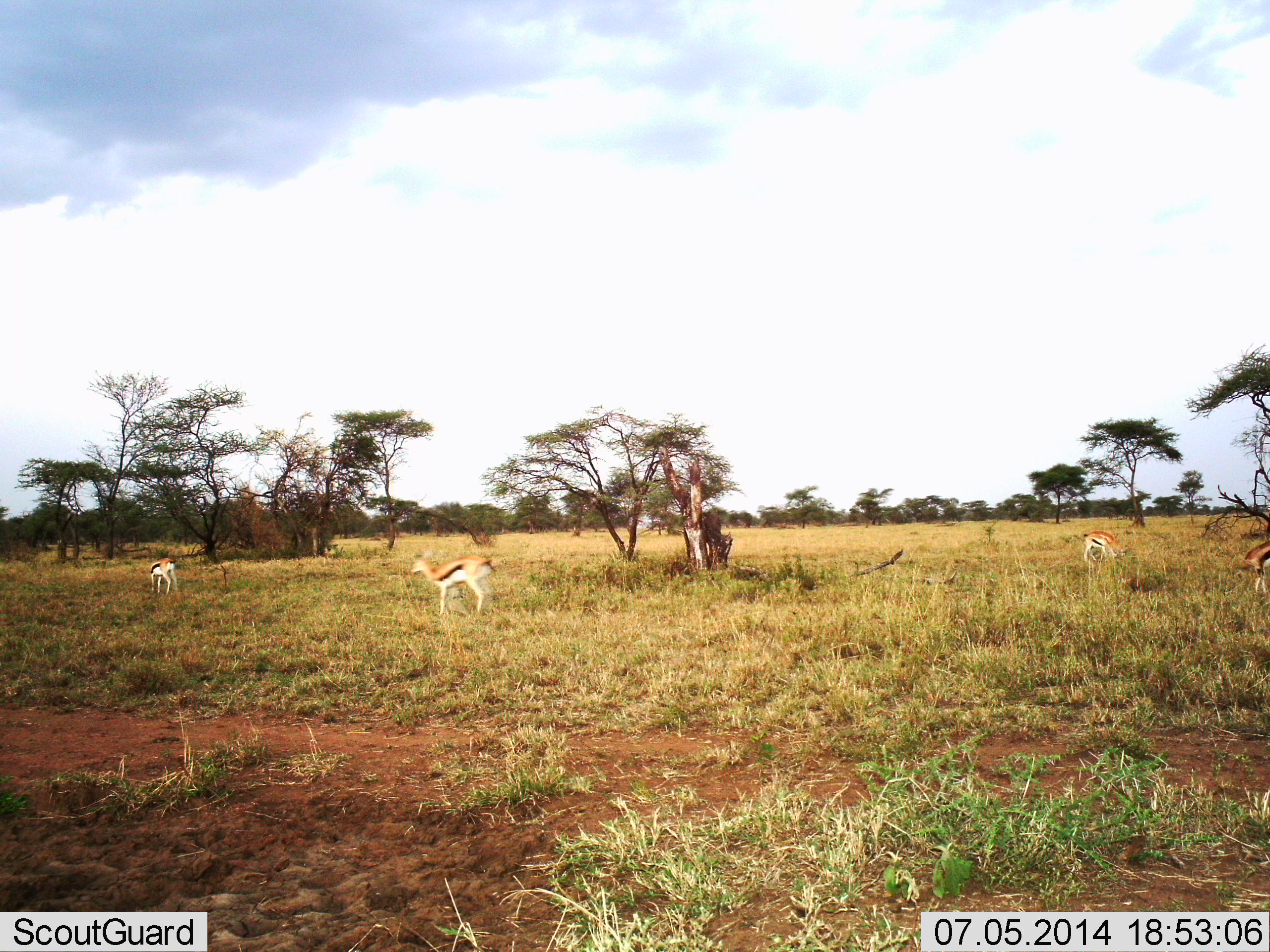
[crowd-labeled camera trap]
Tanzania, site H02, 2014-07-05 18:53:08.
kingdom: Animalia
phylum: Chordata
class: Mammalia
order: Artiodactyla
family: Bovidae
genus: Eudorcas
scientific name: Eudorcas thomsonii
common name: thomson's gazelle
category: gazellethomsons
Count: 4.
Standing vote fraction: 60%.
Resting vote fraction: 0%.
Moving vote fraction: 60%.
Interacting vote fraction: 0%.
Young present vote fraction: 0%.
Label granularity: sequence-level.